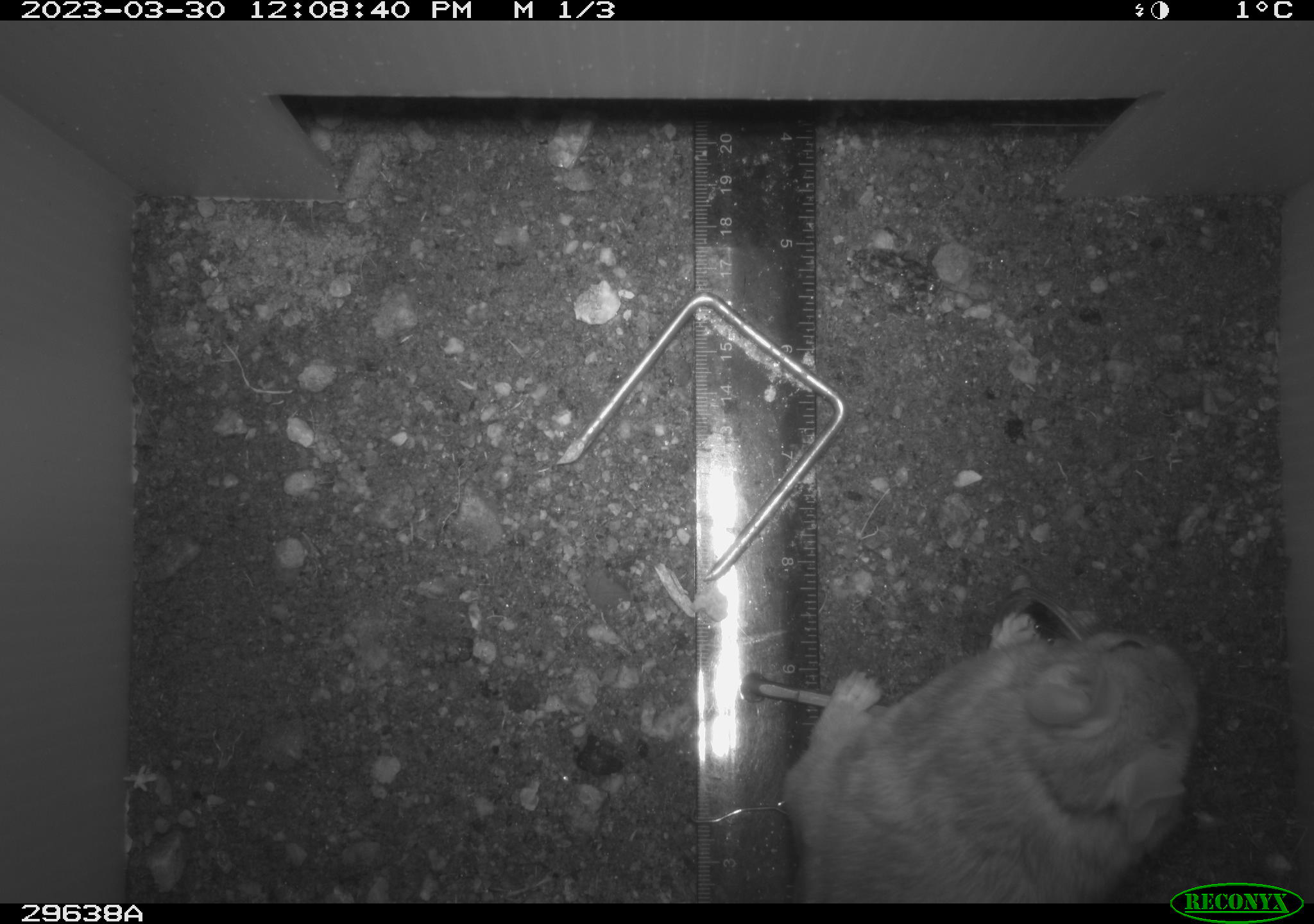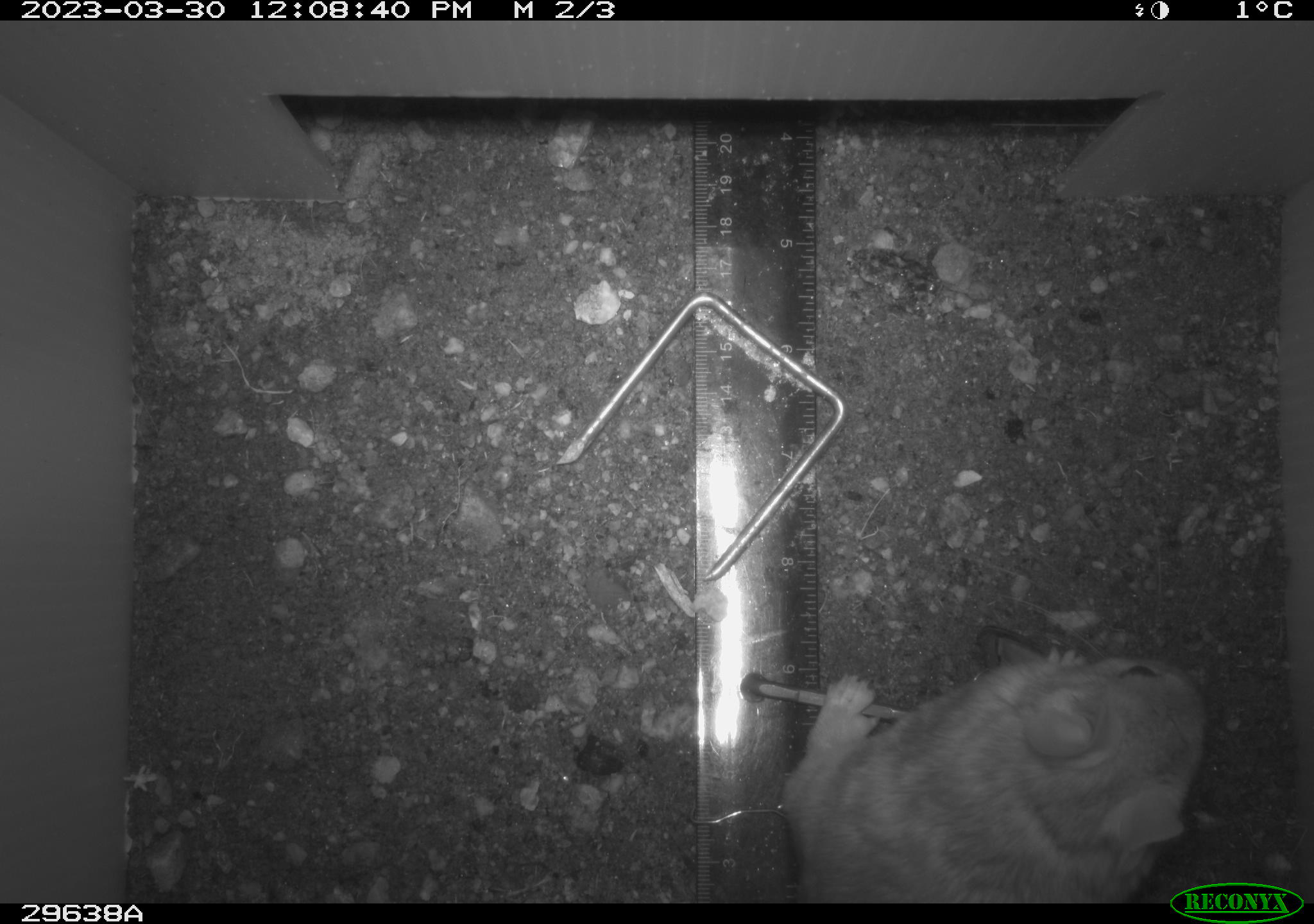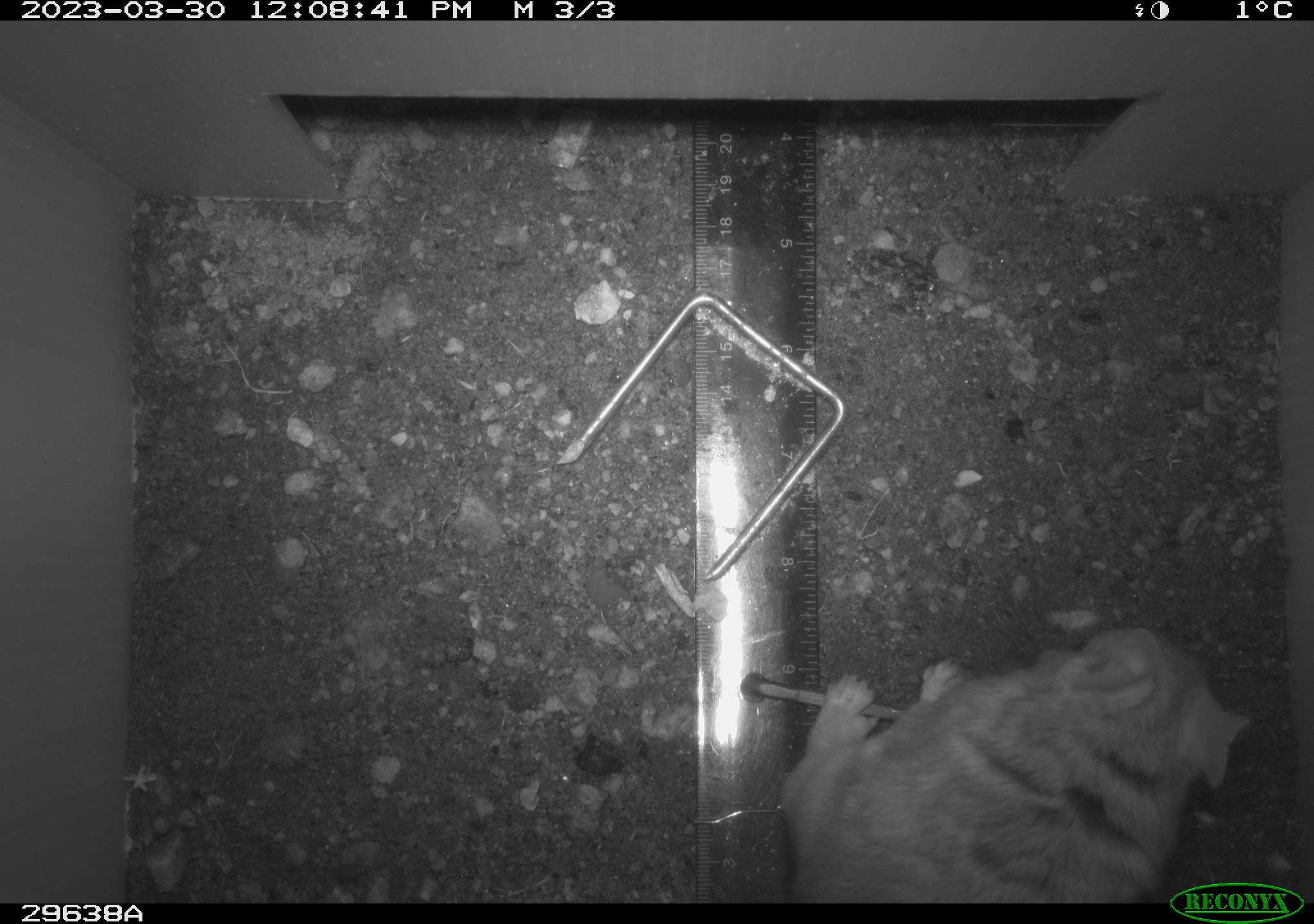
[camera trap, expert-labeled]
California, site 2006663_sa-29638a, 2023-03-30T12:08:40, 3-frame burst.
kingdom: Animalia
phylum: Chordata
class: Mammalia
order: Rodentia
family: Cricetidae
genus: Neotoma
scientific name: Neotoma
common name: pack rat or woodrat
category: neotoma species